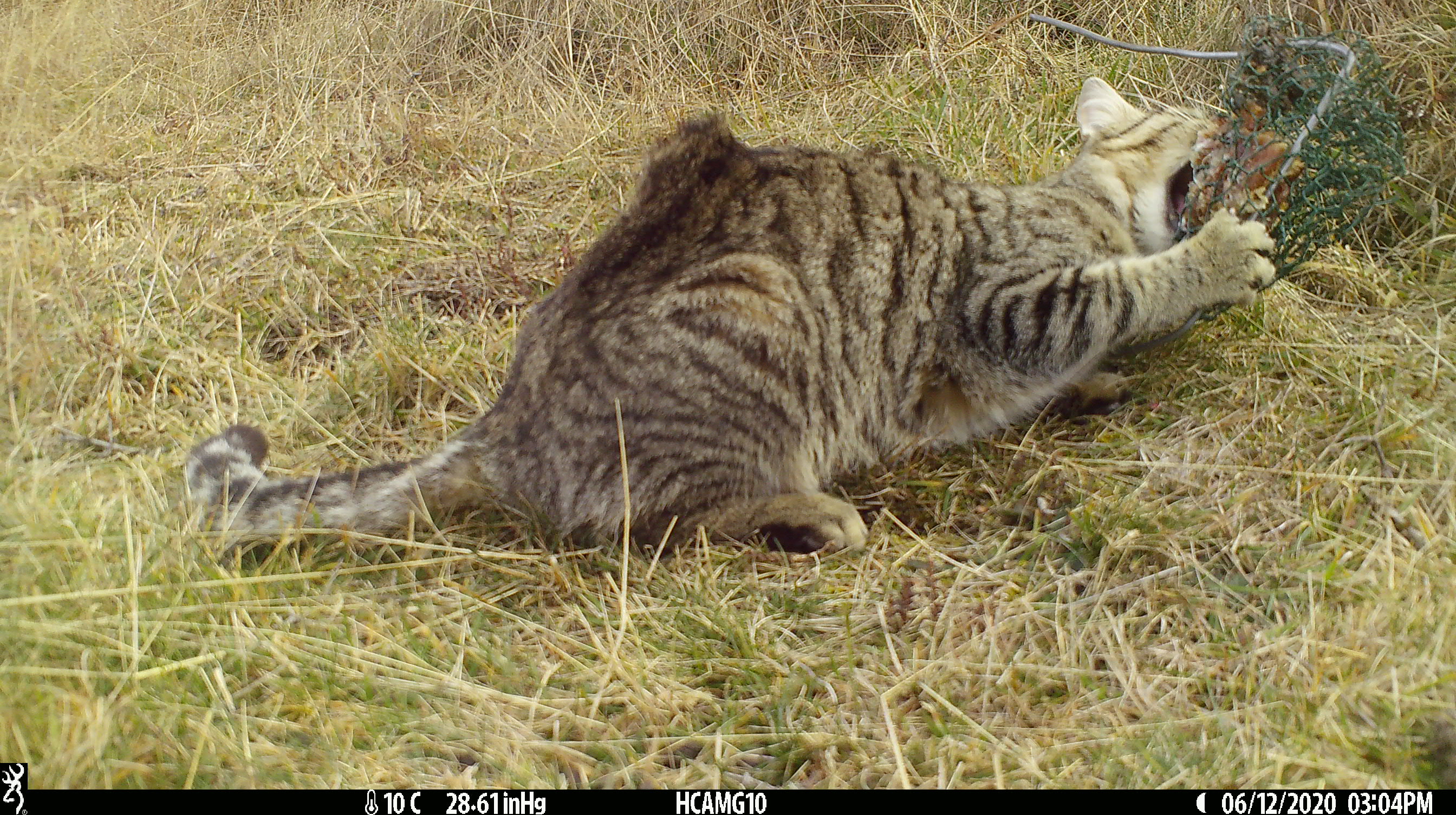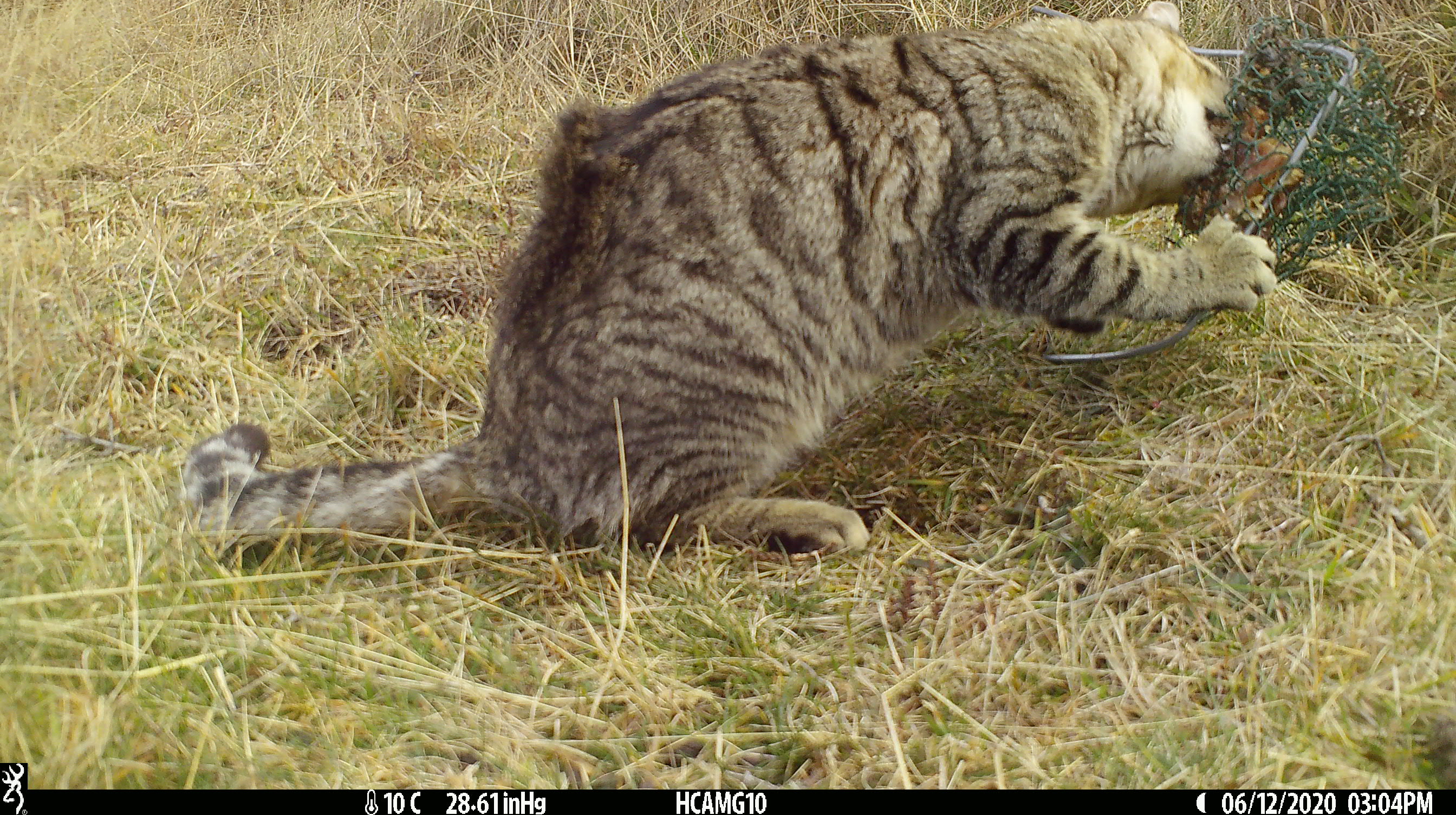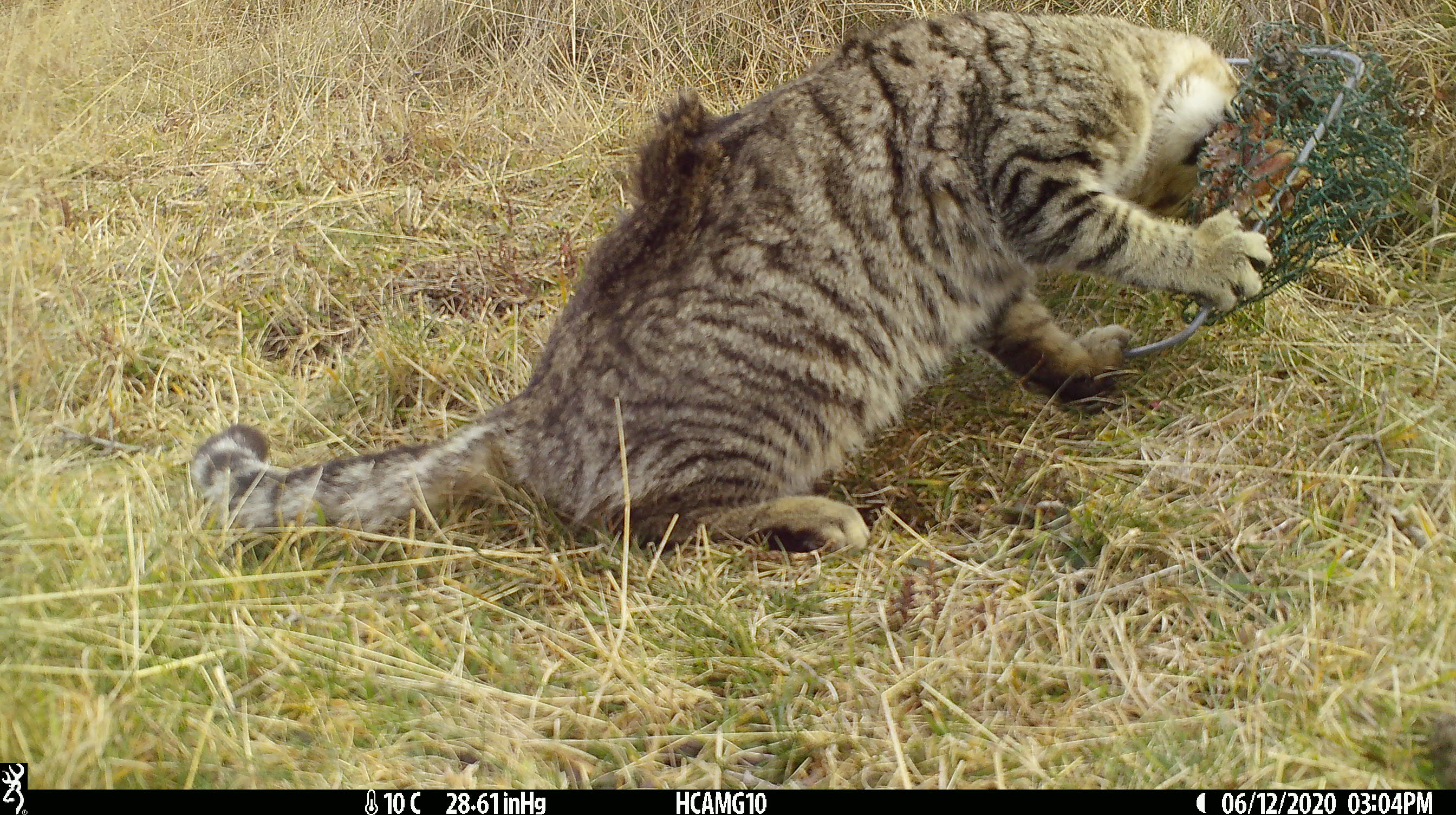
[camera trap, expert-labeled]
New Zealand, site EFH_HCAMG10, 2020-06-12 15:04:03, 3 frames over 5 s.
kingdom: Animalia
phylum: Chordata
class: Mammalia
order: Carnivora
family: Felidae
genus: Felis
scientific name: Felis catus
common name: domestic cat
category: cat